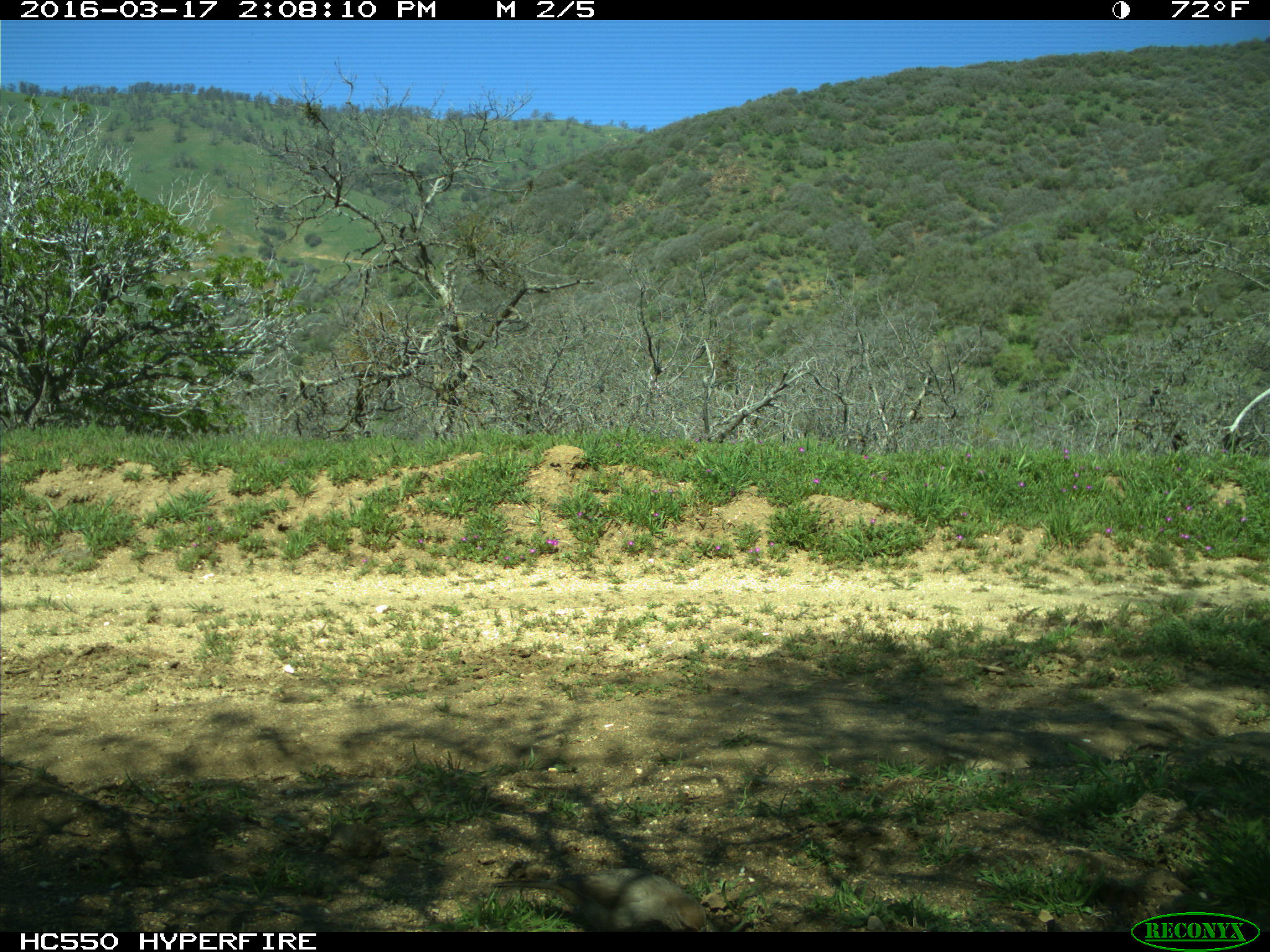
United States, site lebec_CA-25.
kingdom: Animalia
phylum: Chordata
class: Aves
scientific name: Aves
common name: birds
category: unidentified bird